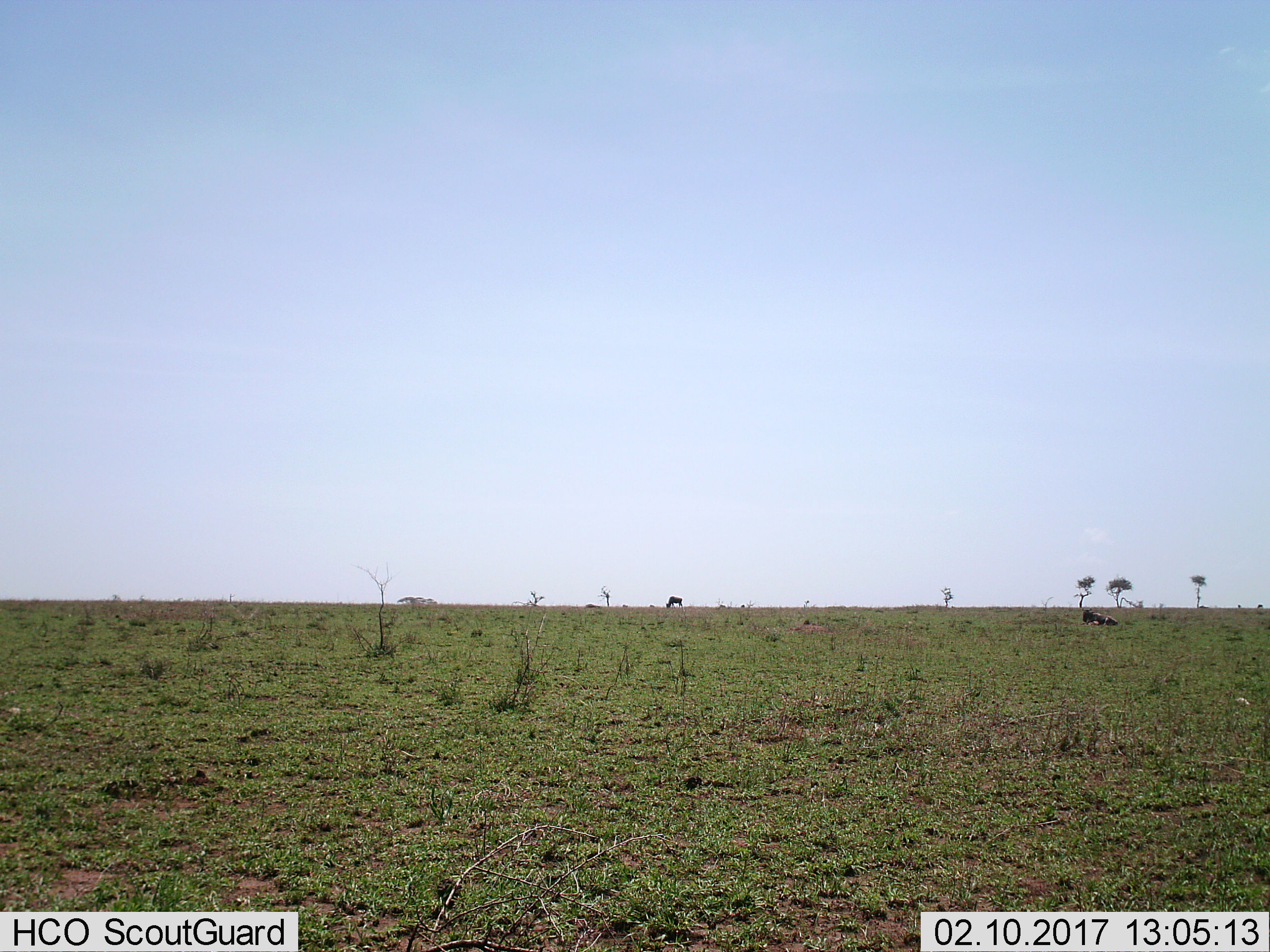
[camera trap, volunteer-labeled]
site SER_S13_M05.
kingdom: Animalia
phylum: Chordata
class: Mammalia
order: Artiodactyla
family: Bovidae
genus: Connochaetes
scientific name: Connochaetes taurinus taurinus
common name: blue wildebeest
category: wildebeestblue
Wildebeestblue (blue wildebeest) (Connochaetes taurinus taurinus), count 2. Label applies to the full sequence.